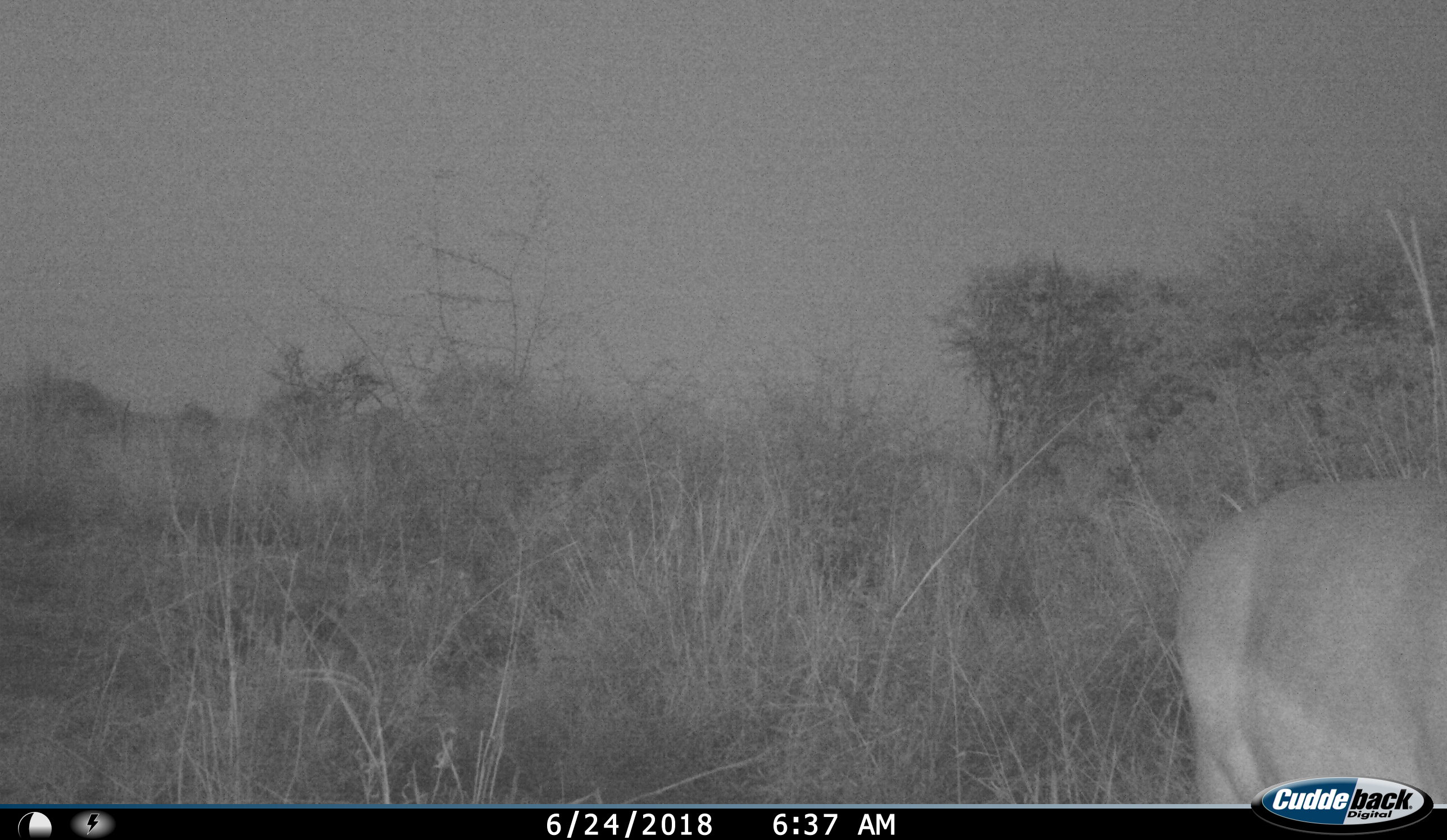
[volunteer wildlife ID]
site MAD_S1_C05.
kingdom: Animalia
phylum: Chordata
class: Mammalia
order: Artiodactyla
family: Bovidae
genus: Aepyceros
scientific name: Aepyceros melampus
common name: impala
Impala (Aepyceros melampus), count 1. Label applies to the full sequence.